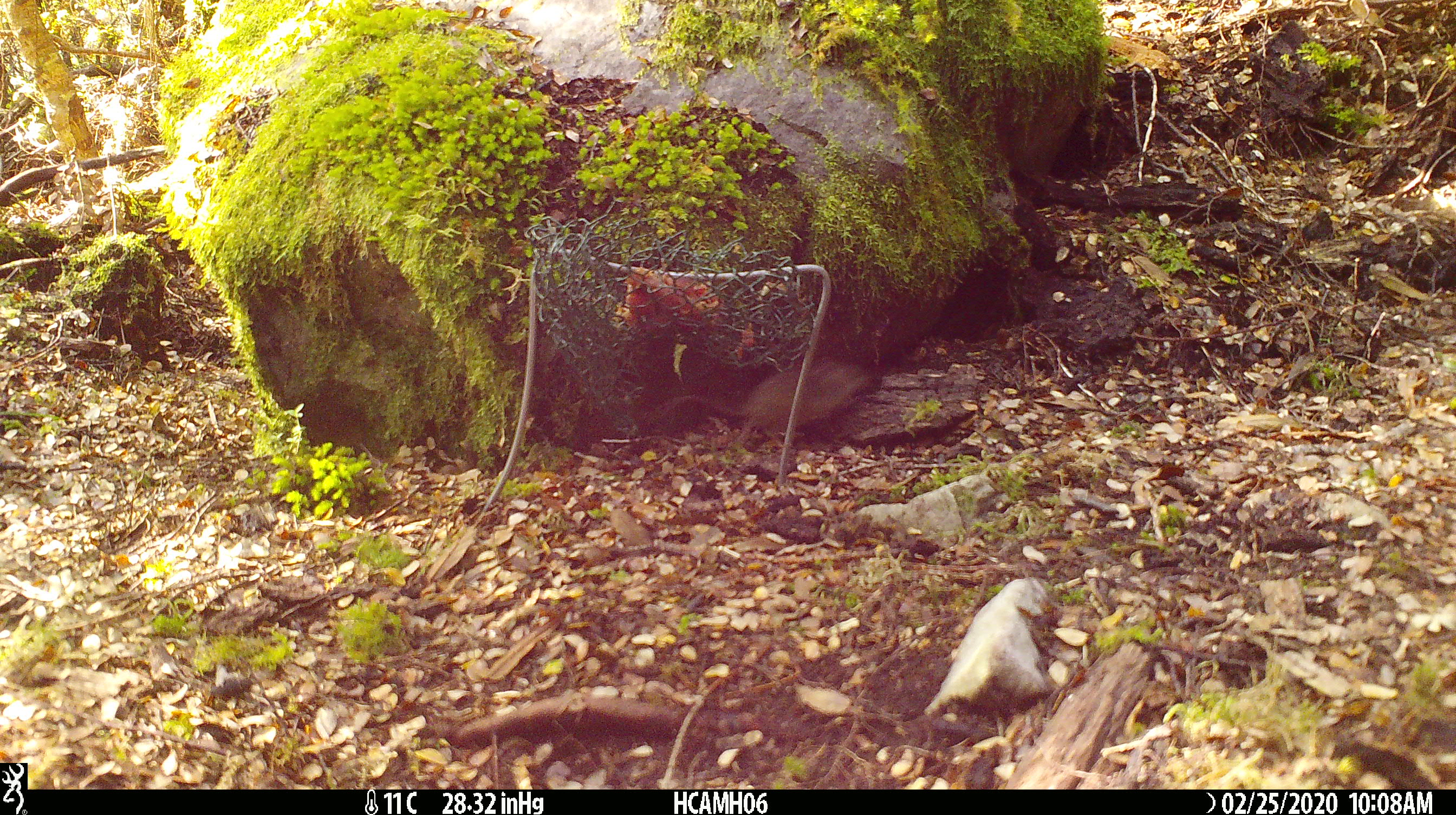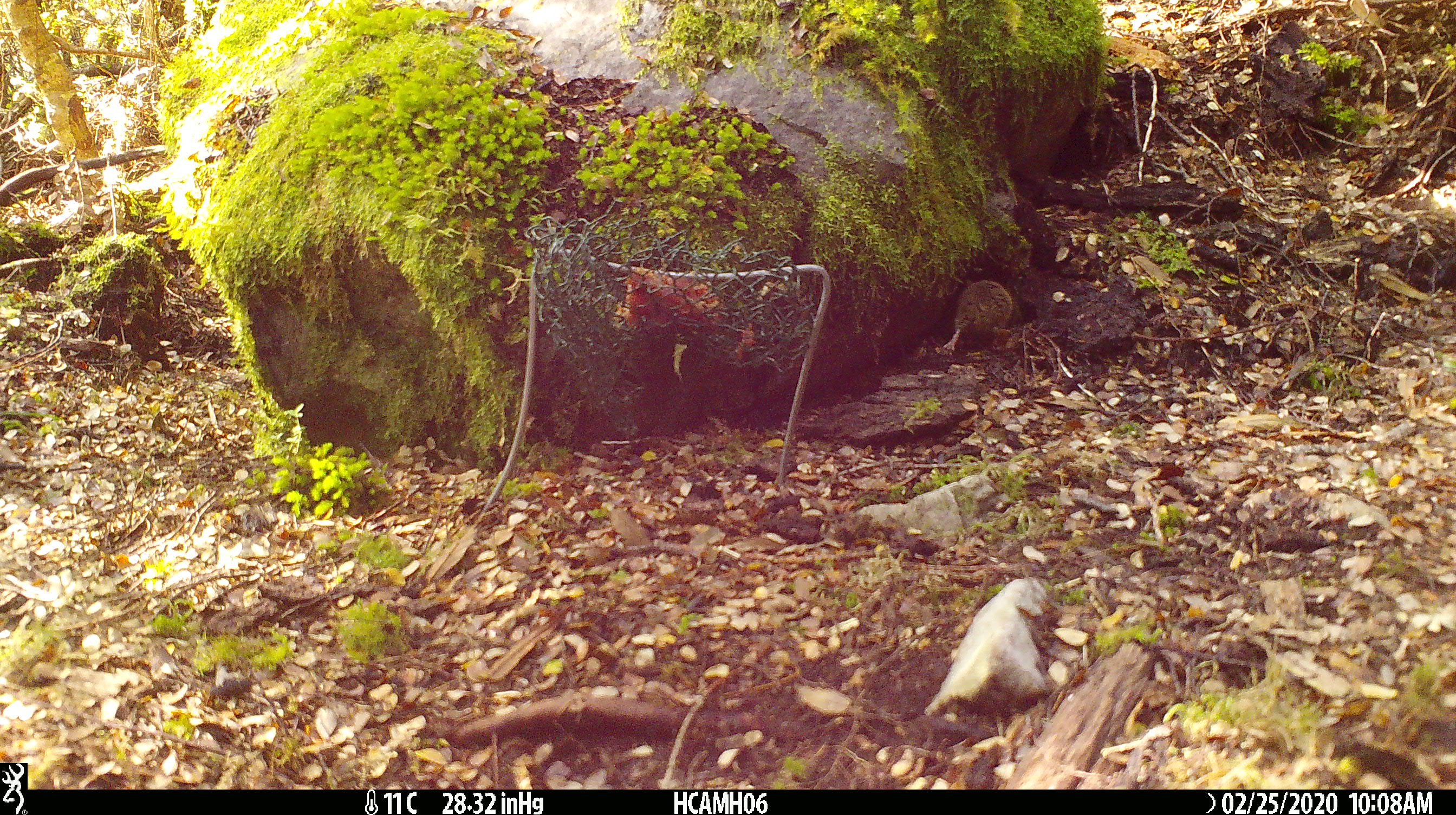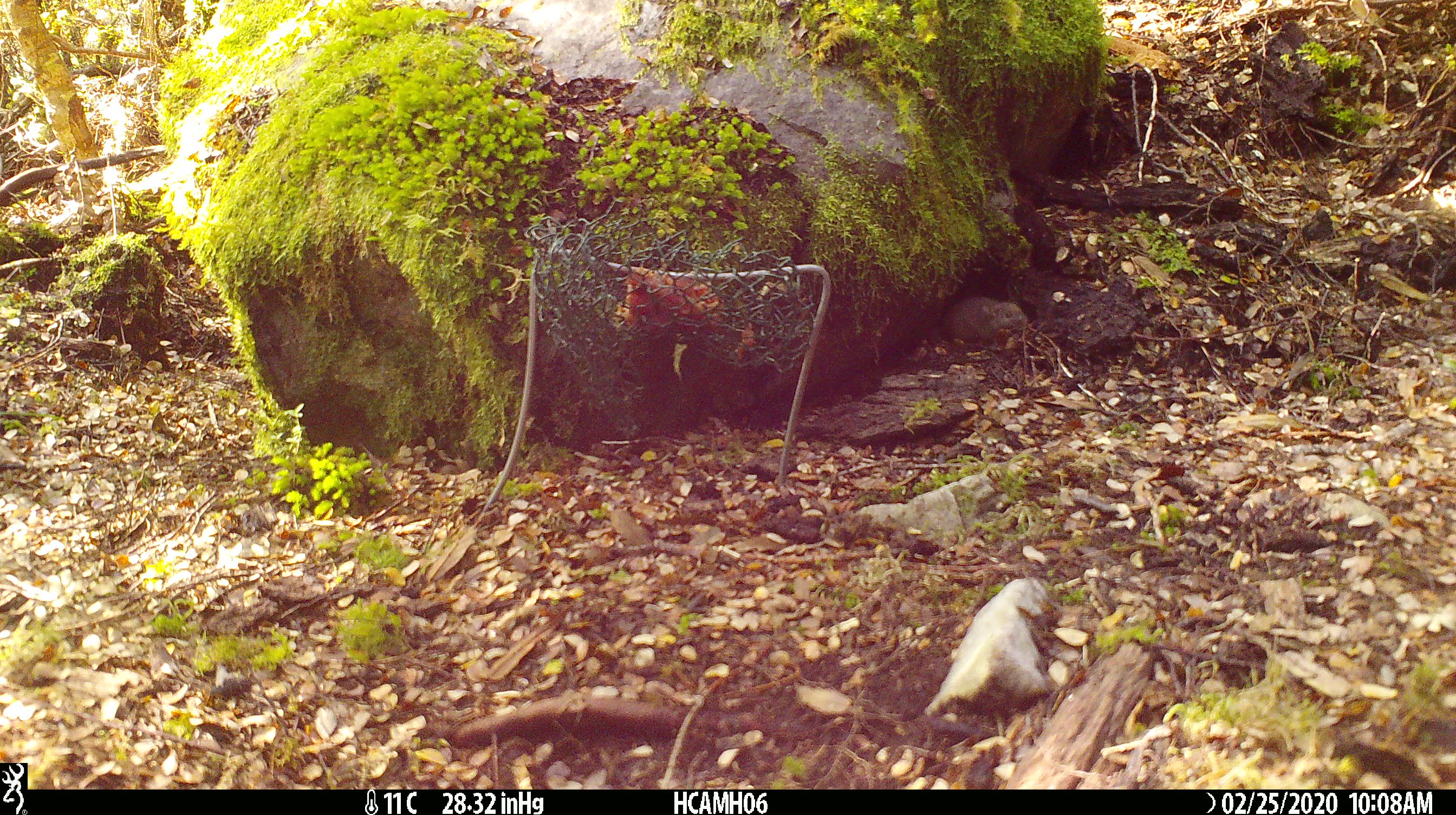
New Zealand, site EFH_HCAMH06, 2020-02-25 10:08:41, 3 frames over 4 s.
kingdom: Animalia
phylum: Chordata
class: Mammalia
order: Rodentia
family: Muridae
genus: Mus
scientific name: Mus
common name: mouse